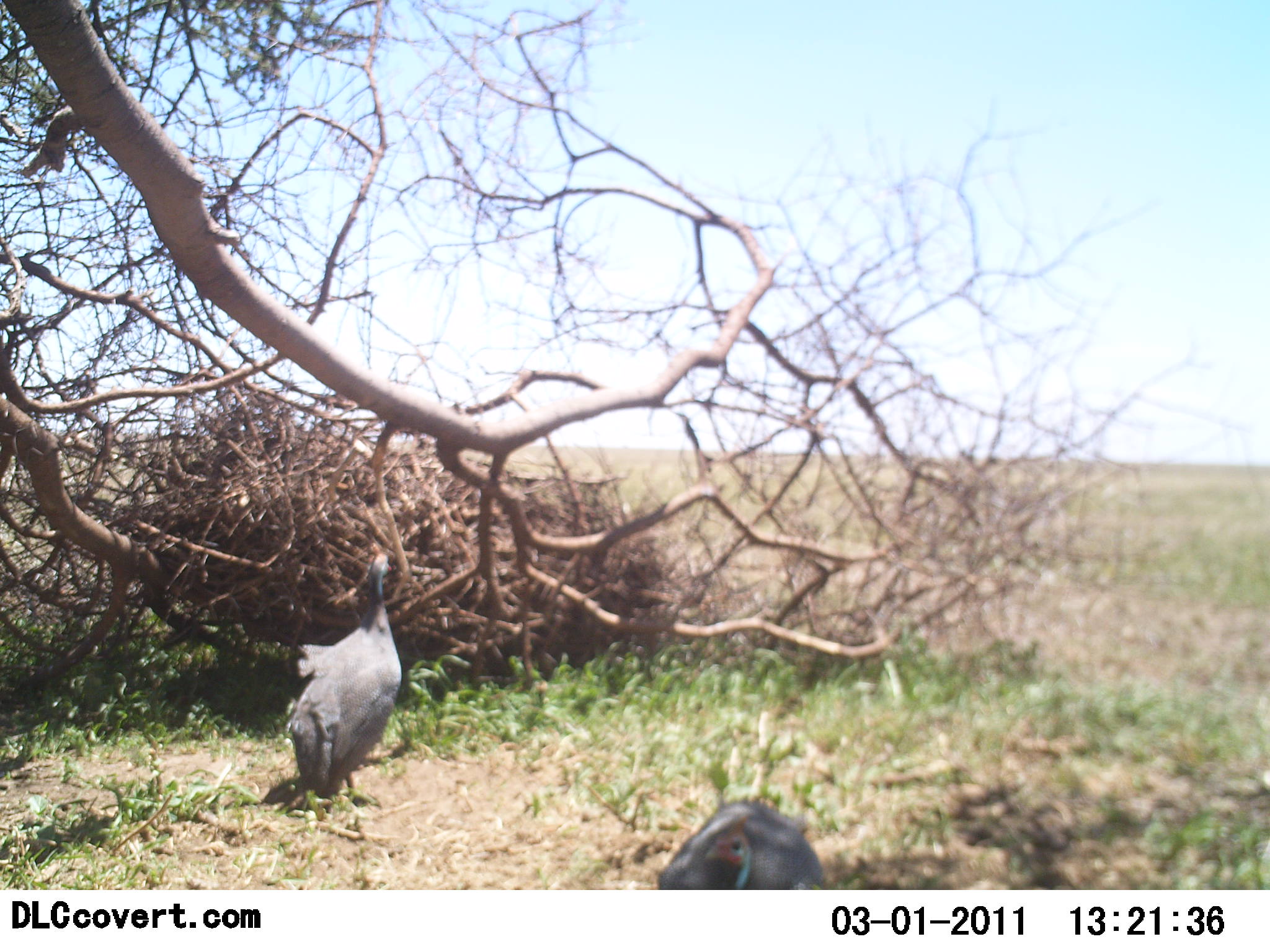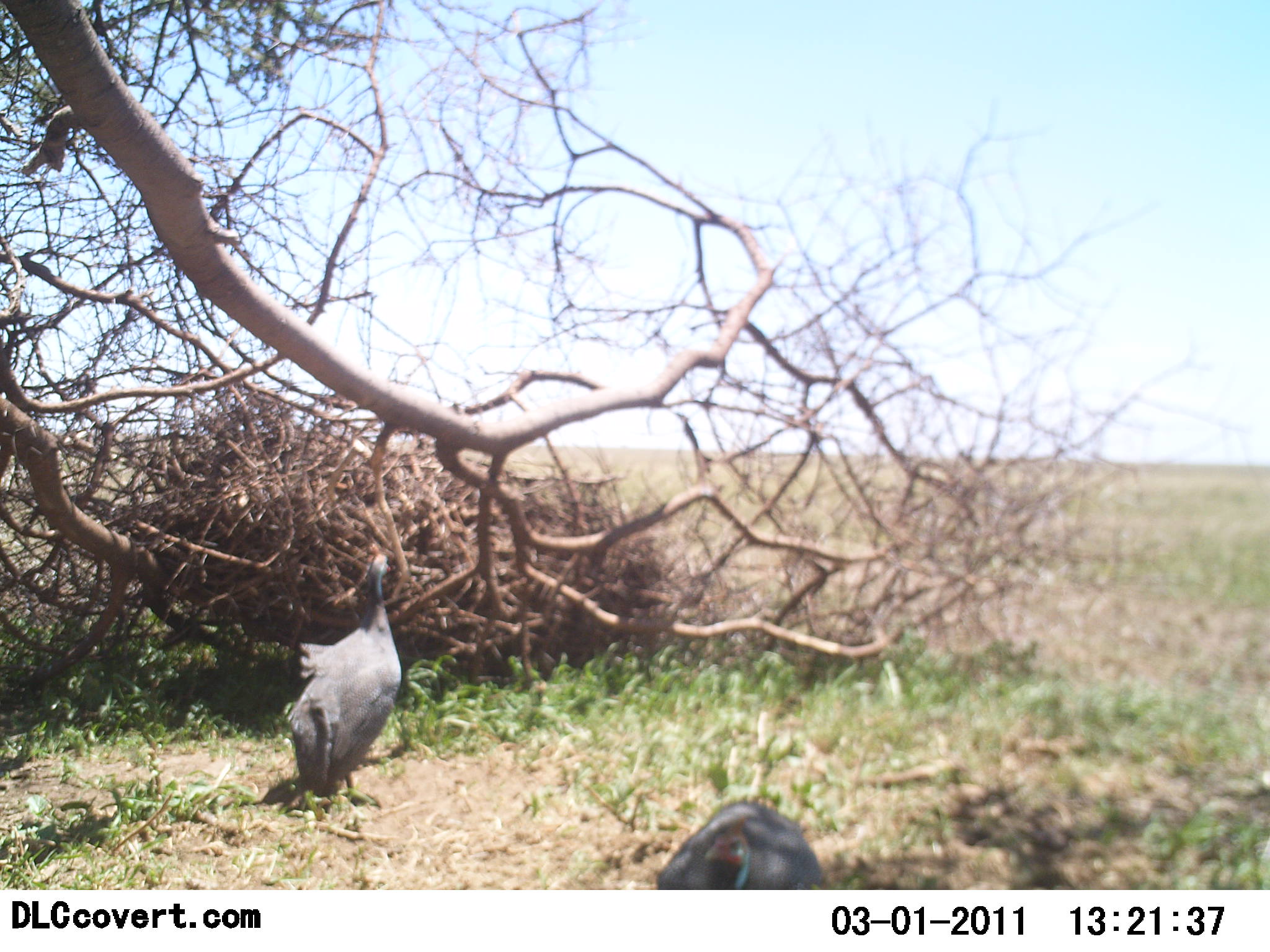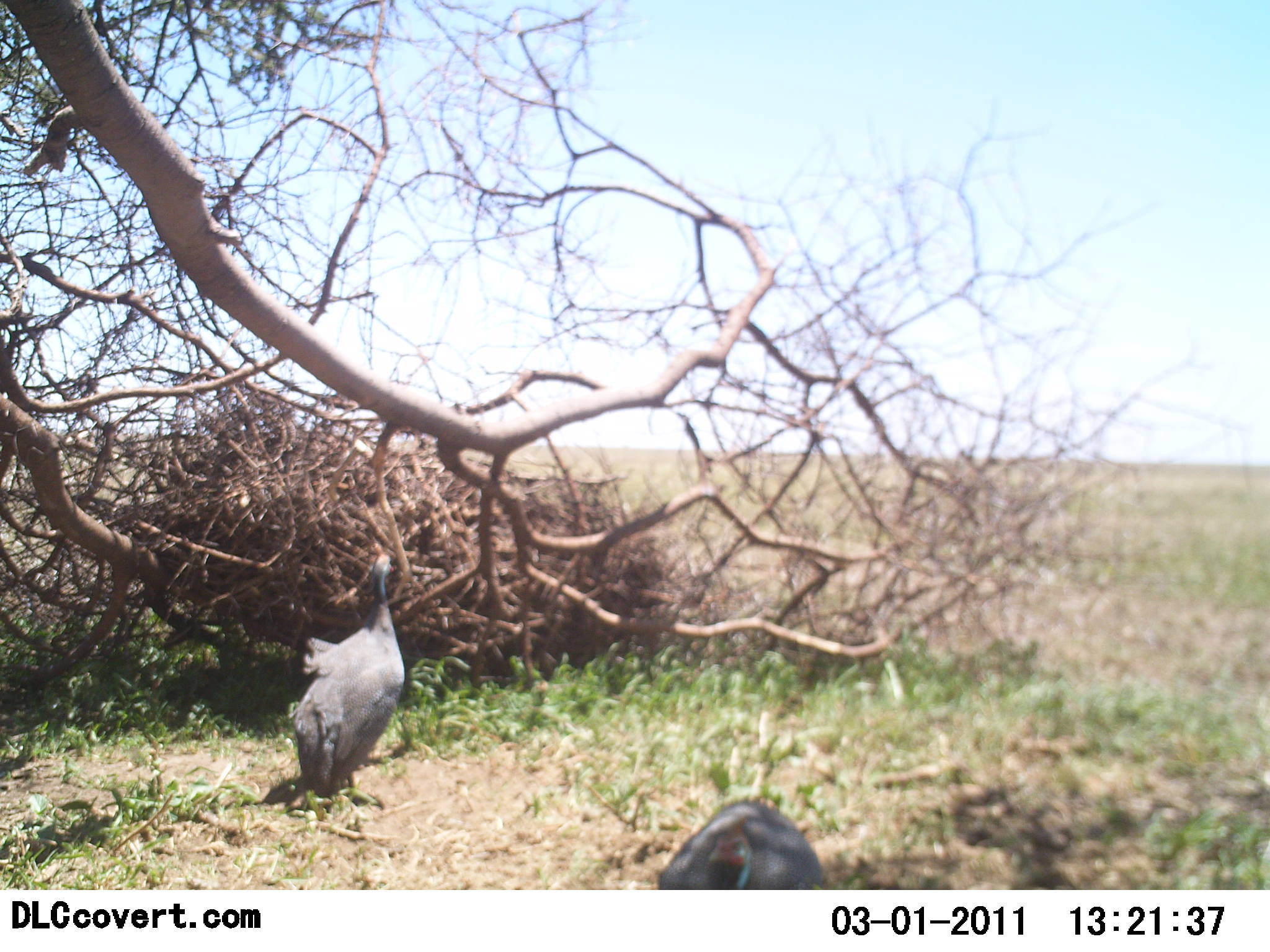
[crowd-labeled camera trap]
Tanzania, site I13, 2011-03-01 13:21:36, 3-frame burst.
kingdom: Animalia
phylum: Chordata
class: Aves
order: Galliformes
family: Numididae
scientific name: Numididae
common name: guinea fowl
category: guineafowl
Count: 2.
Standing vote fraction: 100%.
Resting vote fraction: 10%.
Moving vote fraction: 0%.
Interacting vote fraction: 0%.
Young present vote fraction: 0%.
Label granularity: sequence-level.